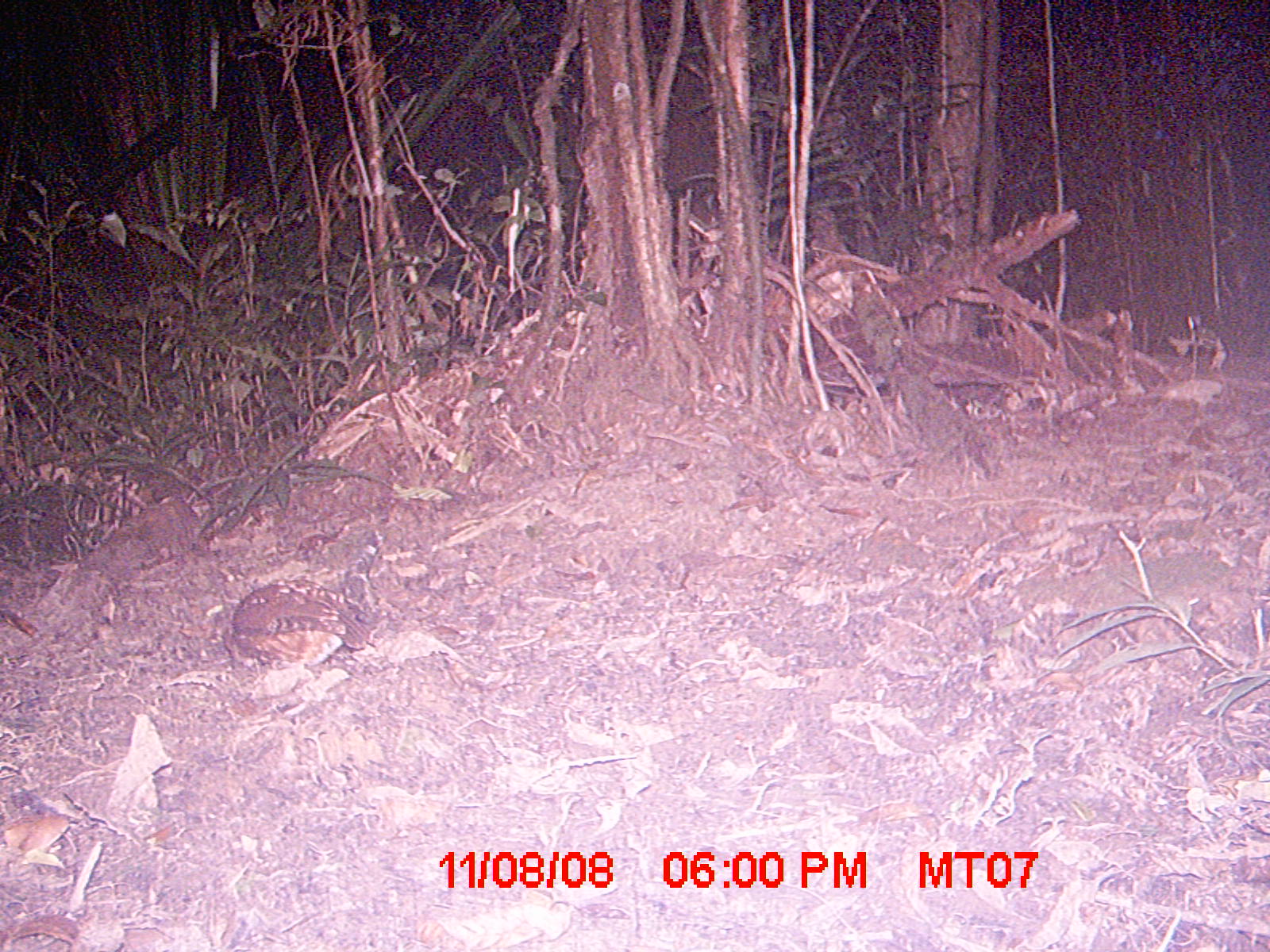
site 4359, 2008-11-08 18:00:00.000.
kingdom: Animalia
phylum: Chordata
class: Aves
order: Strigiformes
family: Strigidae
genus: Asio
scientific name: Asio madagascariensis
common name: madagascar owl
Asio madagascariensis (madagascar owl), count 1.